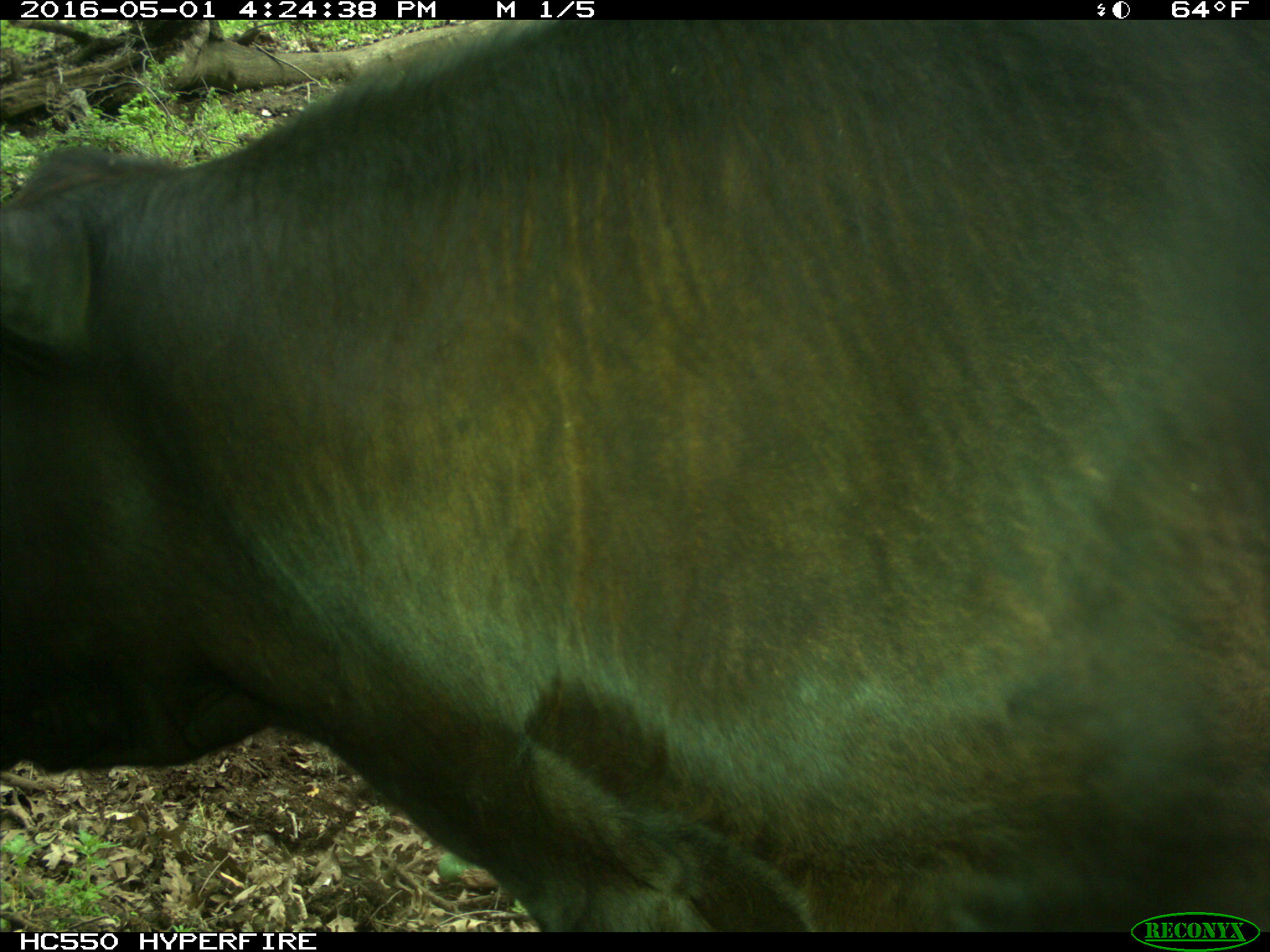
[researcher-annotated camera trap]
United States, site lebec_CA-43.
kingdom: Animalia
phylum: Chordata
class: Mammalia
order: Artiodactyla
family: Bovidae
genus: Bos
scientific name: Bos taurus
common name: domestic cow